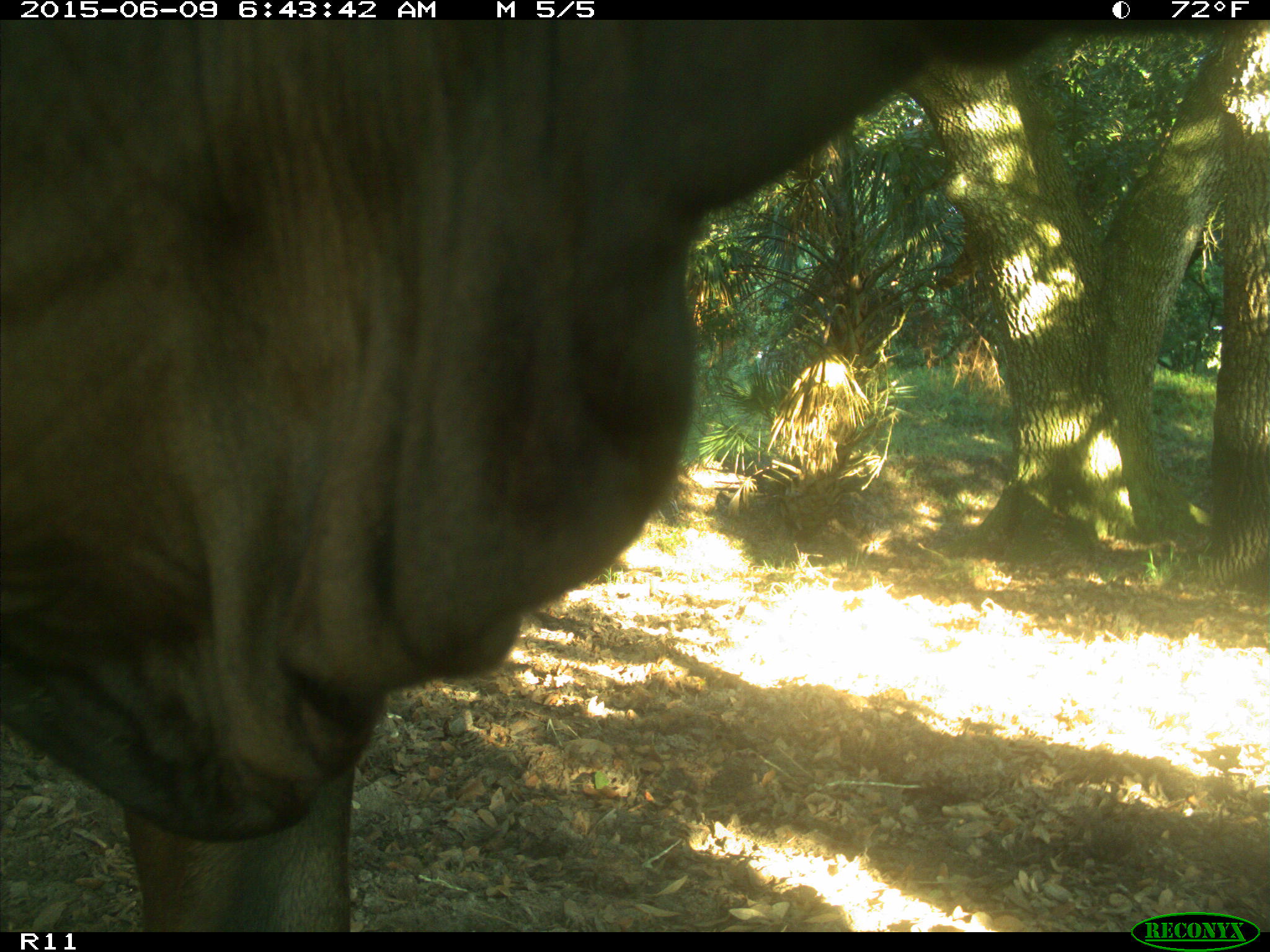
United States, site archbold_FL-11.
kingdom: Animalia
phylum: Chordata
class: Mammalia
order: Artiodactyla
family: Bovidae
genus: Bos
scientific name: Bos taurus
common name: domestic cow